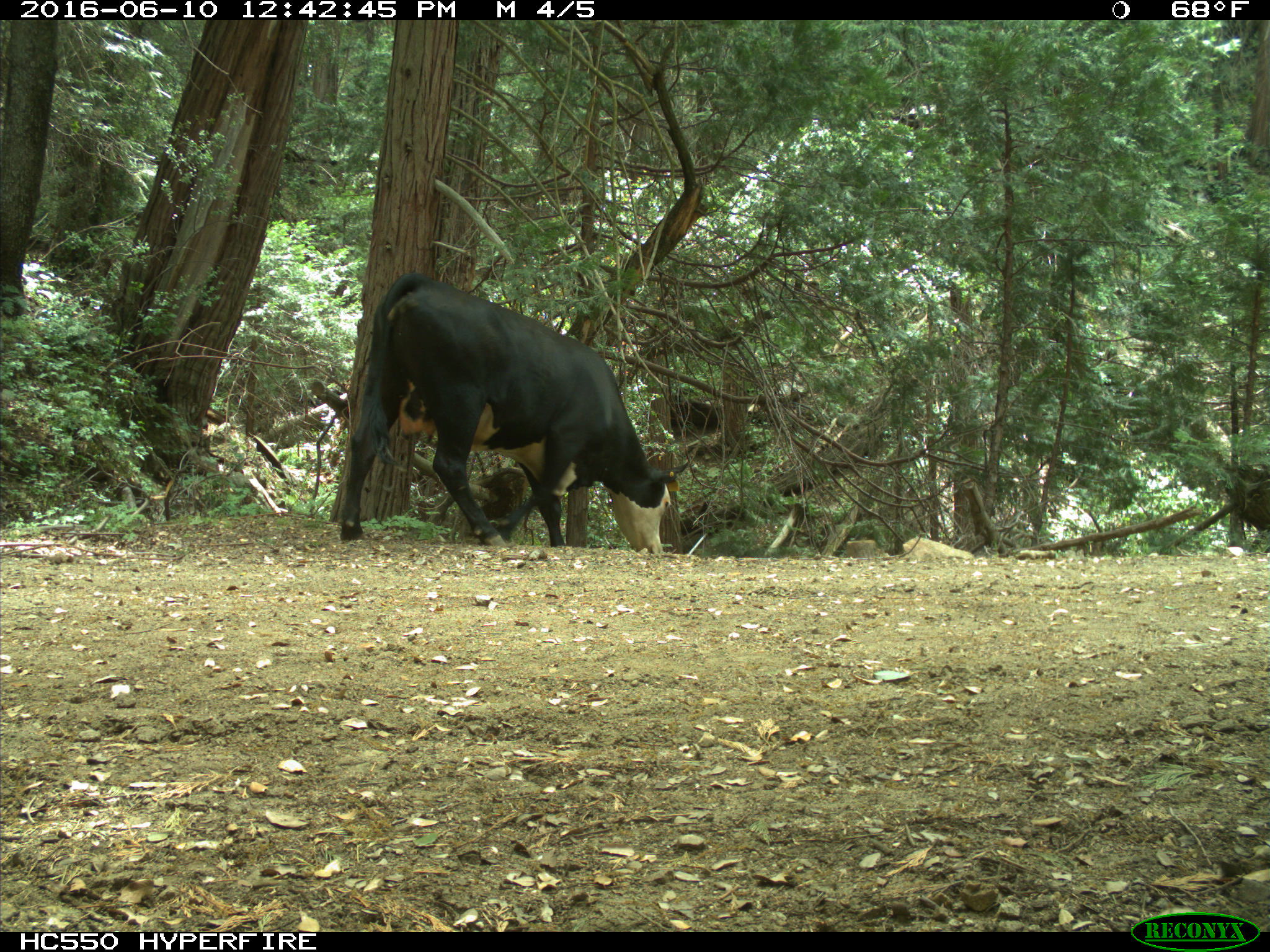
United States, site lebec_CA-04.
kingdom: Animalia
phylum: Chordata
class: Mammalia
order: Artiodactyla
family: Bovidae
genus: Bos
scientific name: Bos taurus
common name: domestic cow